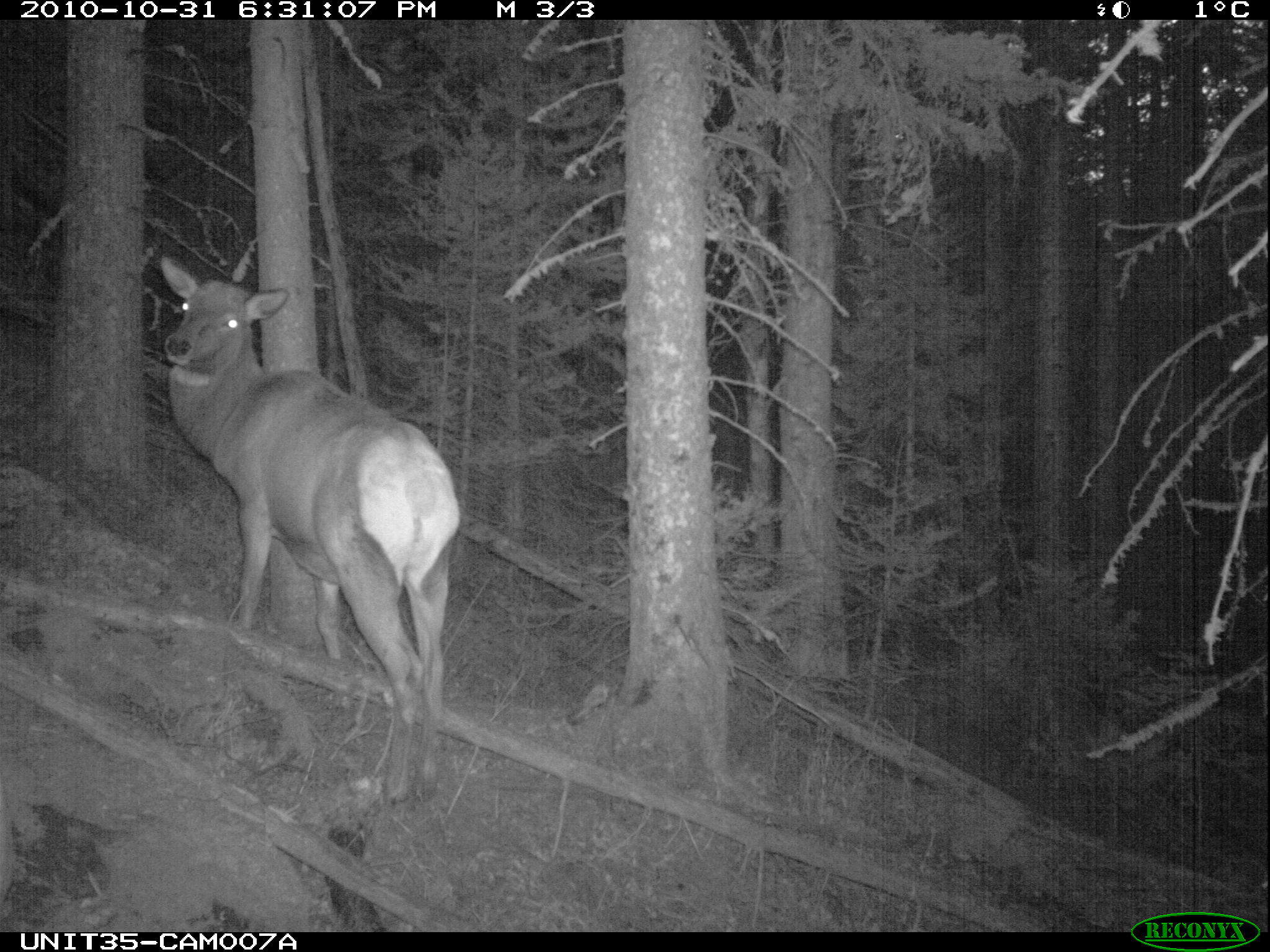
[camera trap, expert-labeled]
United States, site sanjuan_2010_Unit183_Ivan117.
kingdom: Animalia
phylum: Chordata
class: Mammalia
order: Artiodactyla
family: Cervidae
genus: Cervus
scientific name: Cervus elaphus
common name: red deer